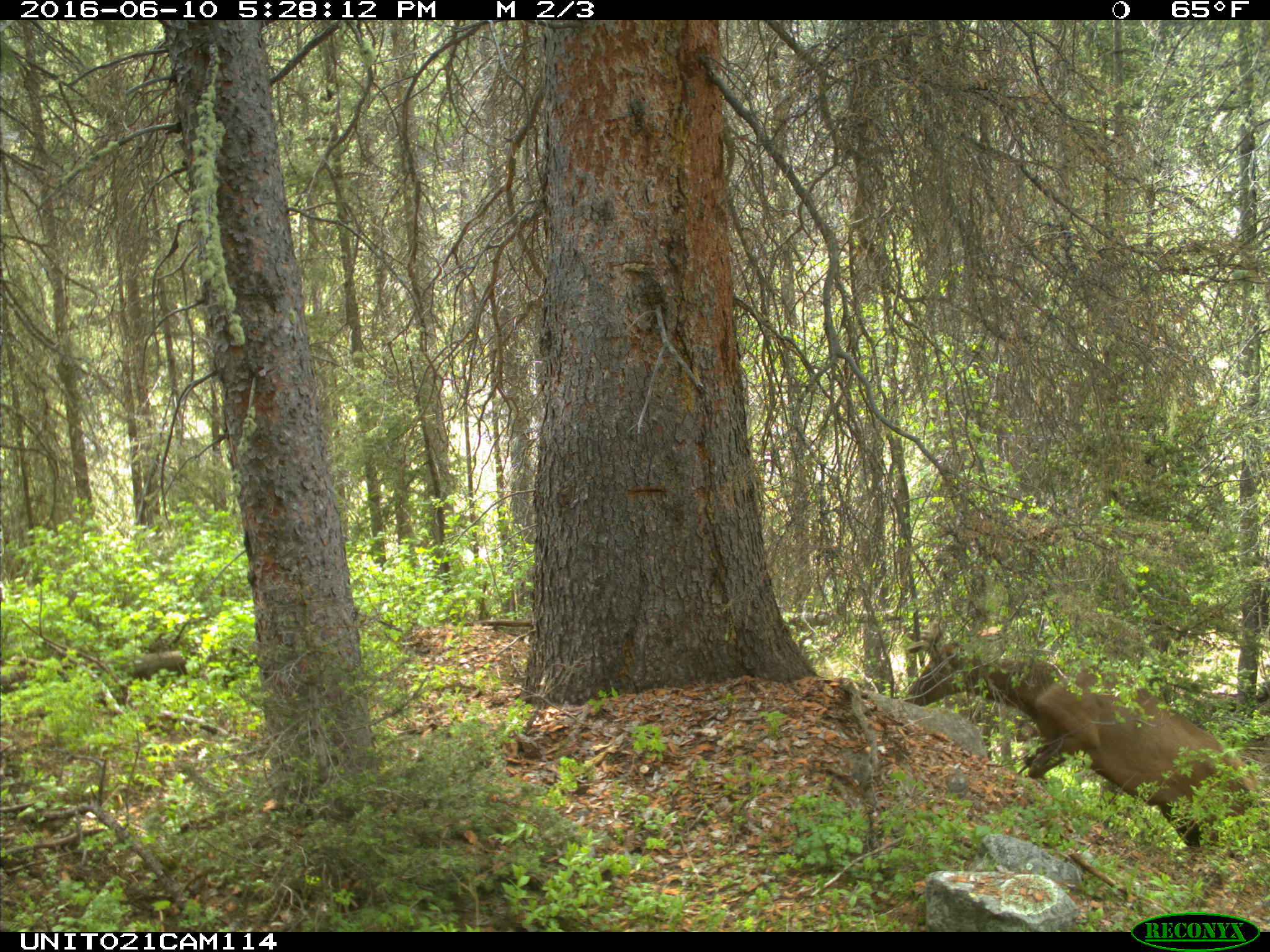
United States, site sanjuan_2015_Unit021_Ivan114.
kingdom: Animalia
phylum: Chordata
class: Mammalia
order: Artiodactyla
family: Cervidae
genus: Cervus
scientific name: Cervus elaphus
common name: red deer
Cervus elaphus (red deer).